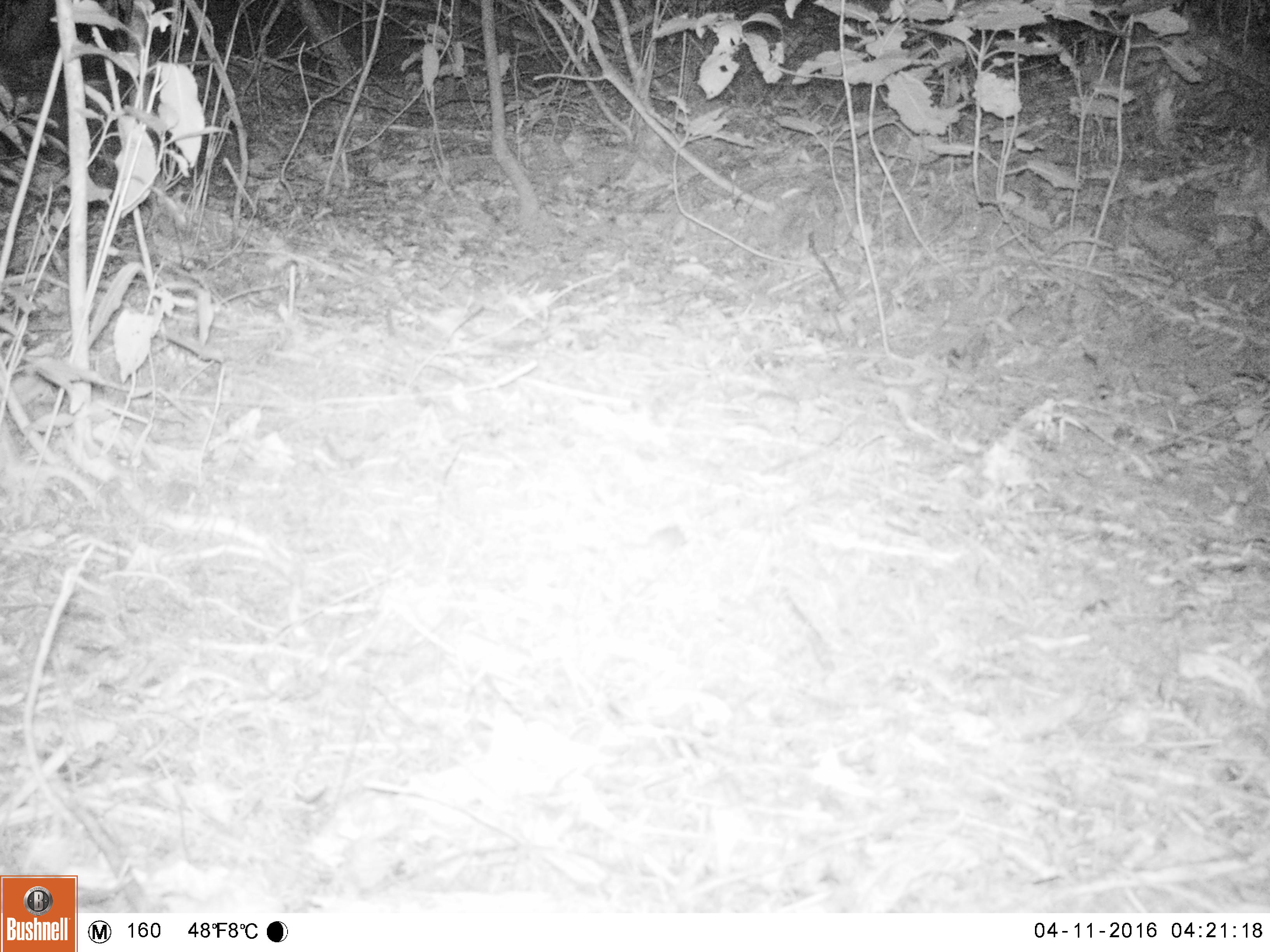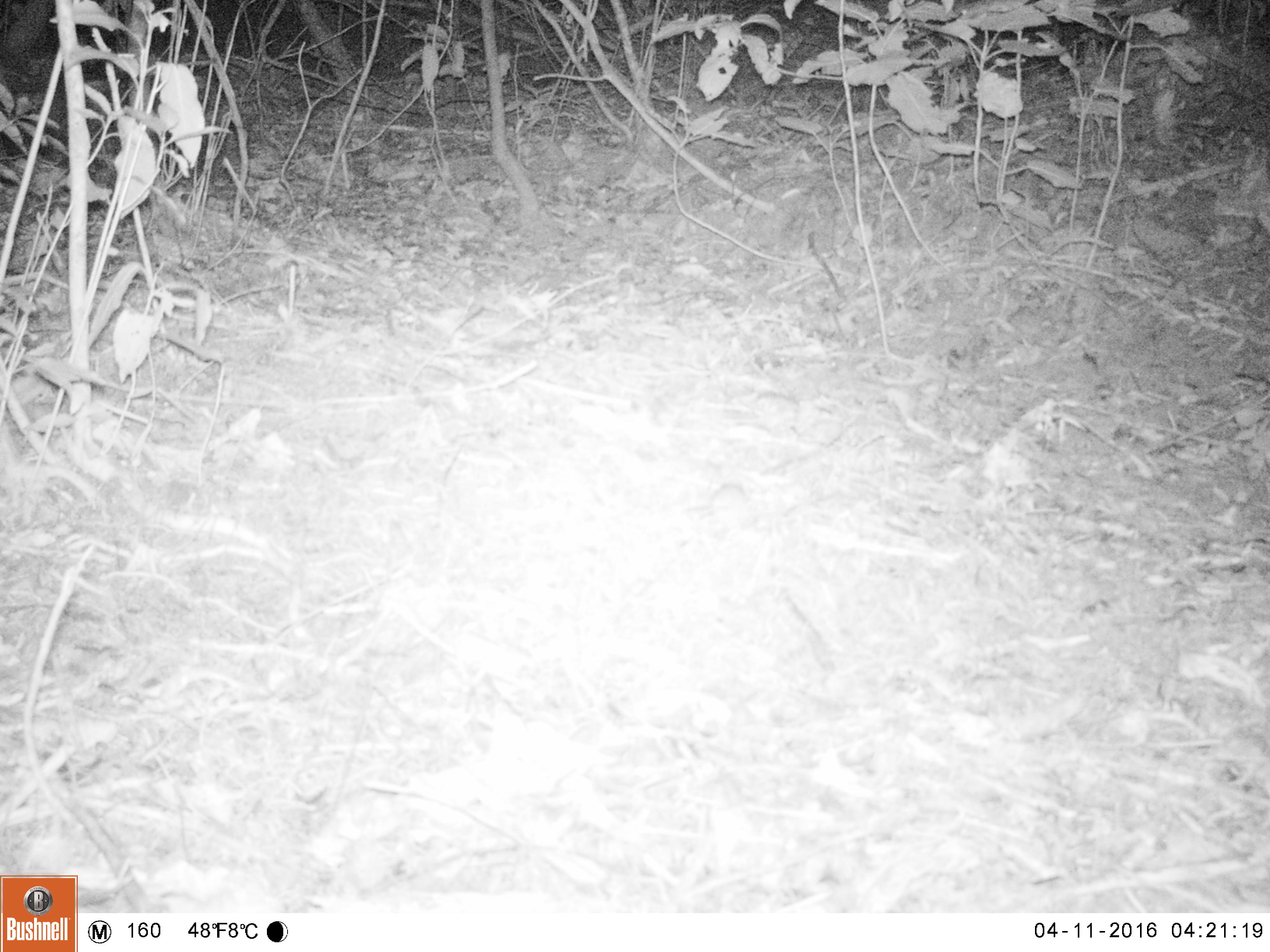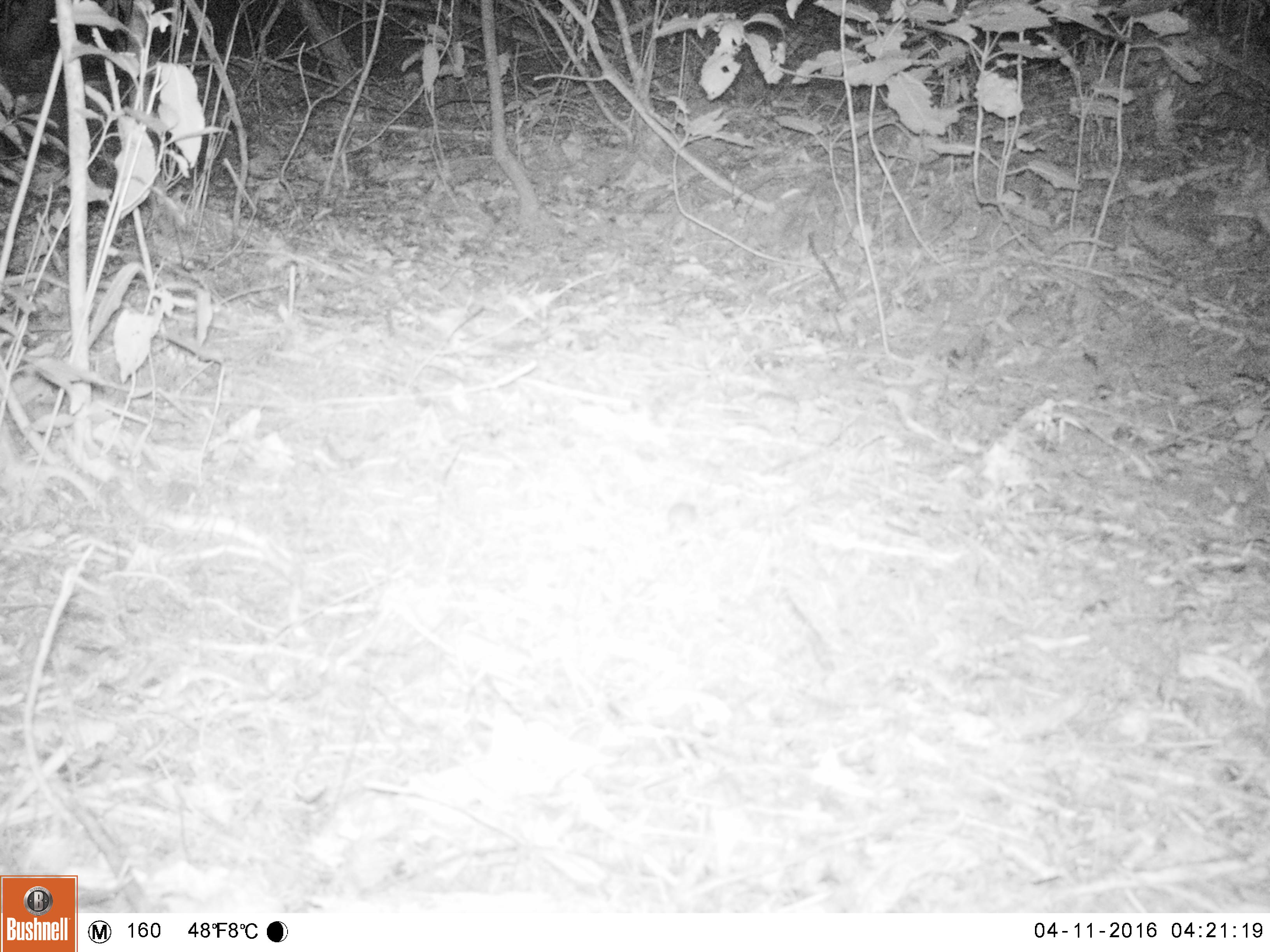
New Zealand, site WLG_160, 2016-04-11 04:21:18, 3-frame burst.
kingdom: Animalia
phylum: Chordata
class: Mammalia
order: Rodentia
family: Muridae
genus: Mus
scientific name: Mus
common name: mouse